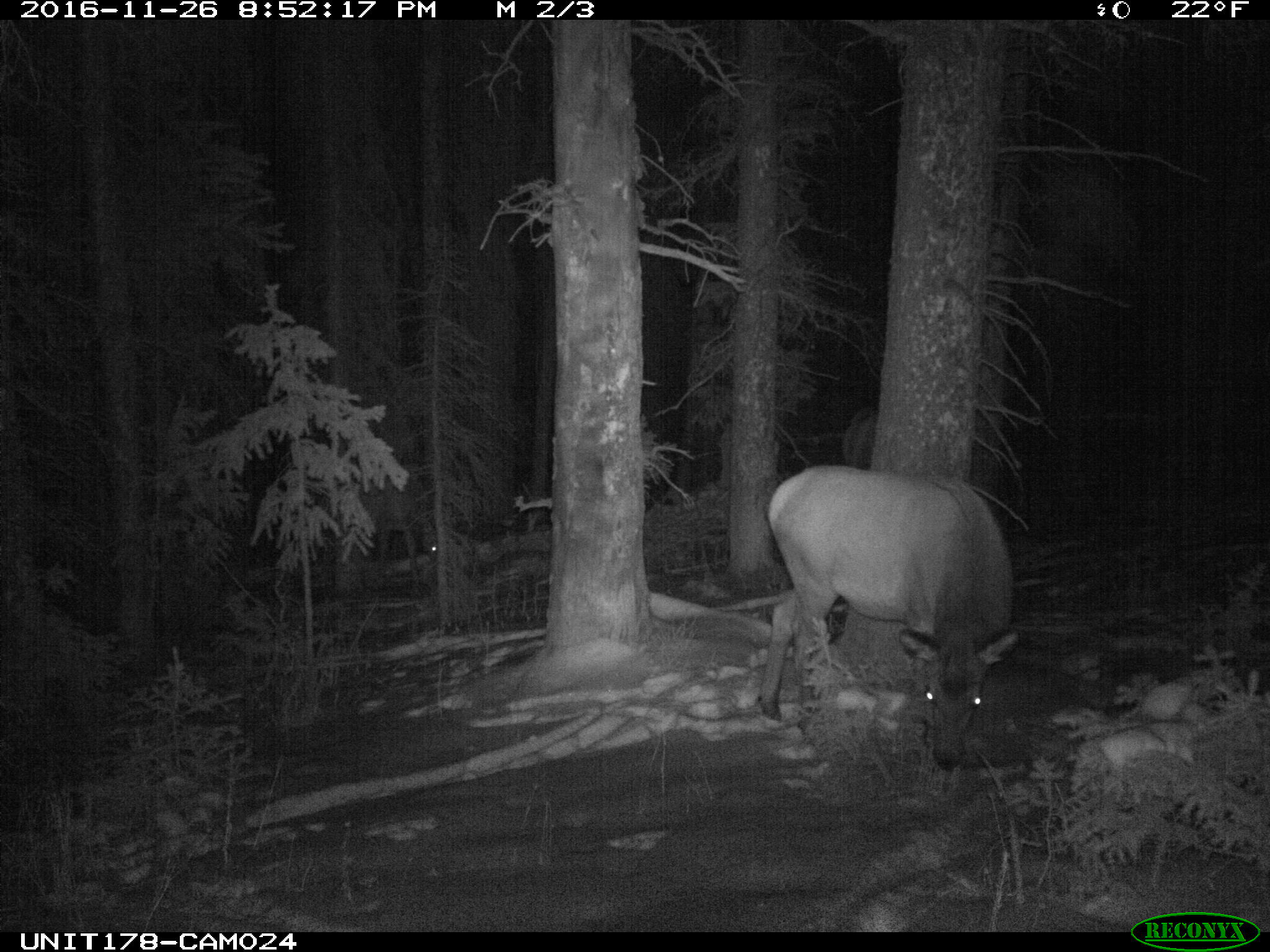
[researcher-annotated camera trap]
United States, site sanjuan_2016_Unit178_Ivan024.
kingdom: Animalia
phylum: Chordata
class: Mammalia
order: Artiodactyla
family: Cervidae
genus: Cervus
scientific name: Cervus elaphus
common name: red deer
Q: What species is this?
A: Cervus elaphus (red deer).